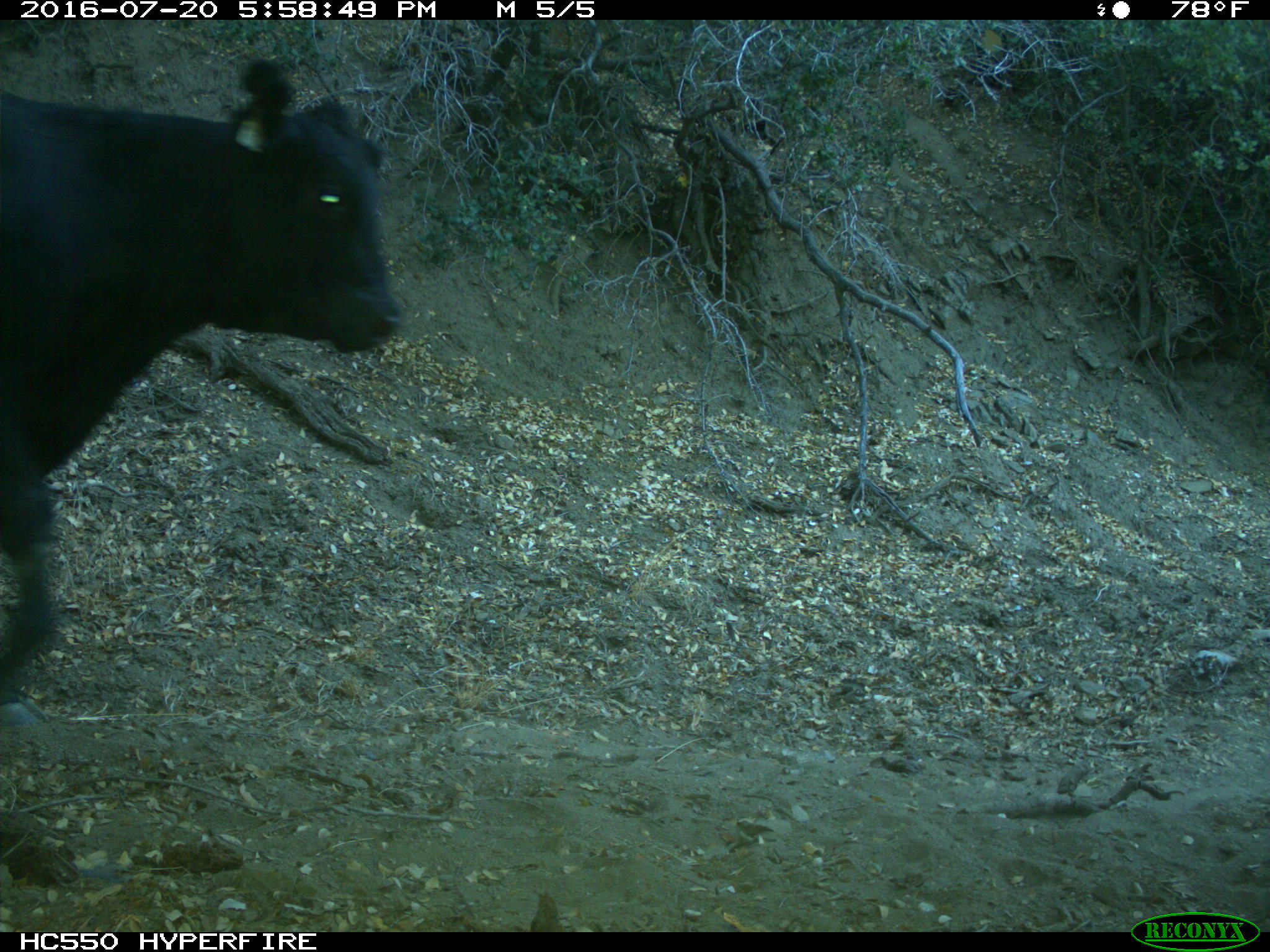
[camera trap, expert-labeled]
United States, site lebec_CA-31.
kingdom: Animalia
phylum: Chordata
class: Mammalia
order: Artiodactyla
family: Bovidae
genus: Bos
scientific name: Bos taurus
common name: domestic cow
Bos taurus (domestic cow).